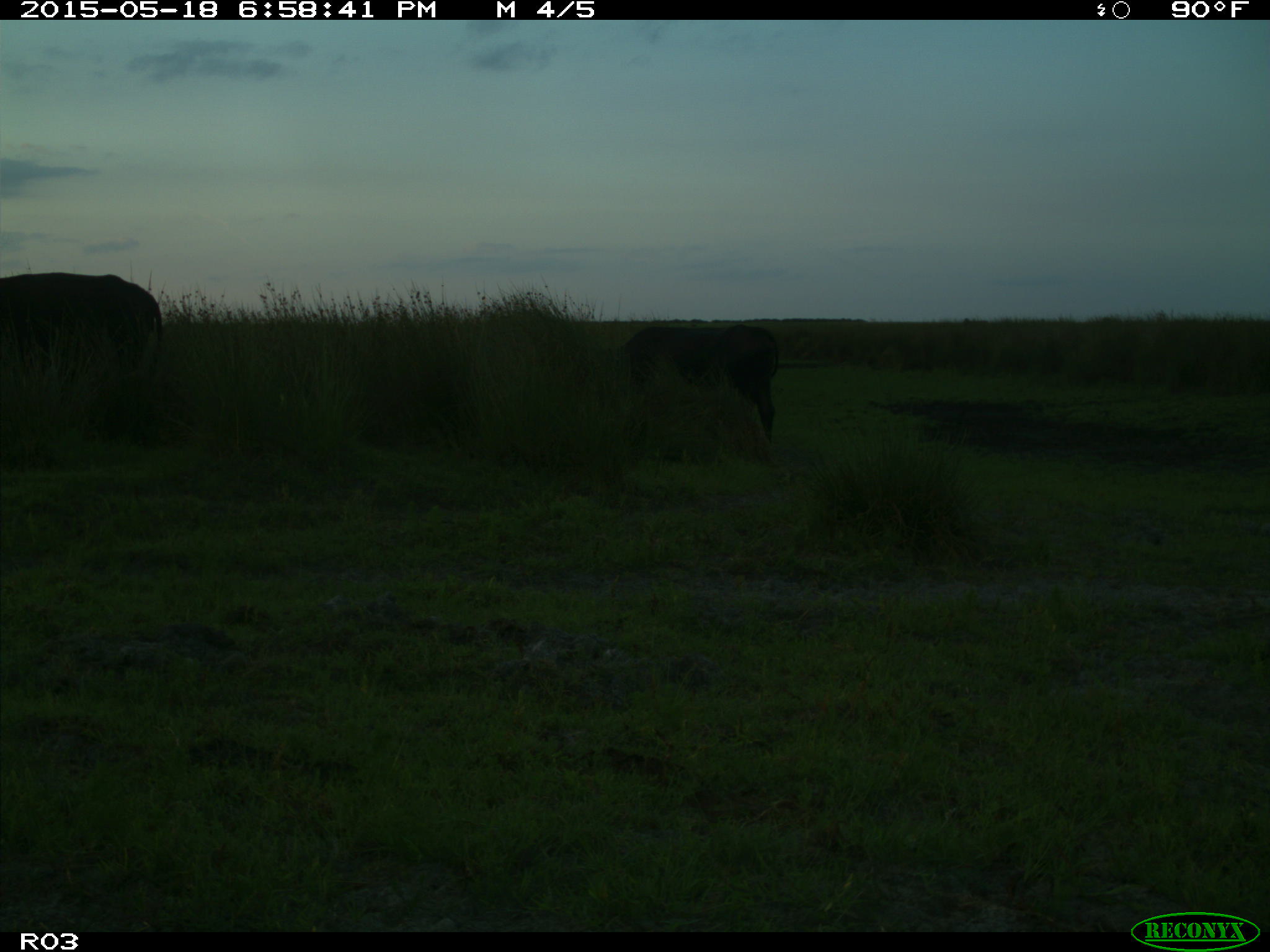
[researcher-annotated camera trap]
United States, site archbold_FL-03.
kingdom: Animalia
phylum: Chordata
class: Mammalia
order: Artiodactyla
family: Bovidae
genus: Bos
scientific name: Bos taurus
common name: domestic cow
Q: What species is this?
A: Bos taurus (domestic cow).